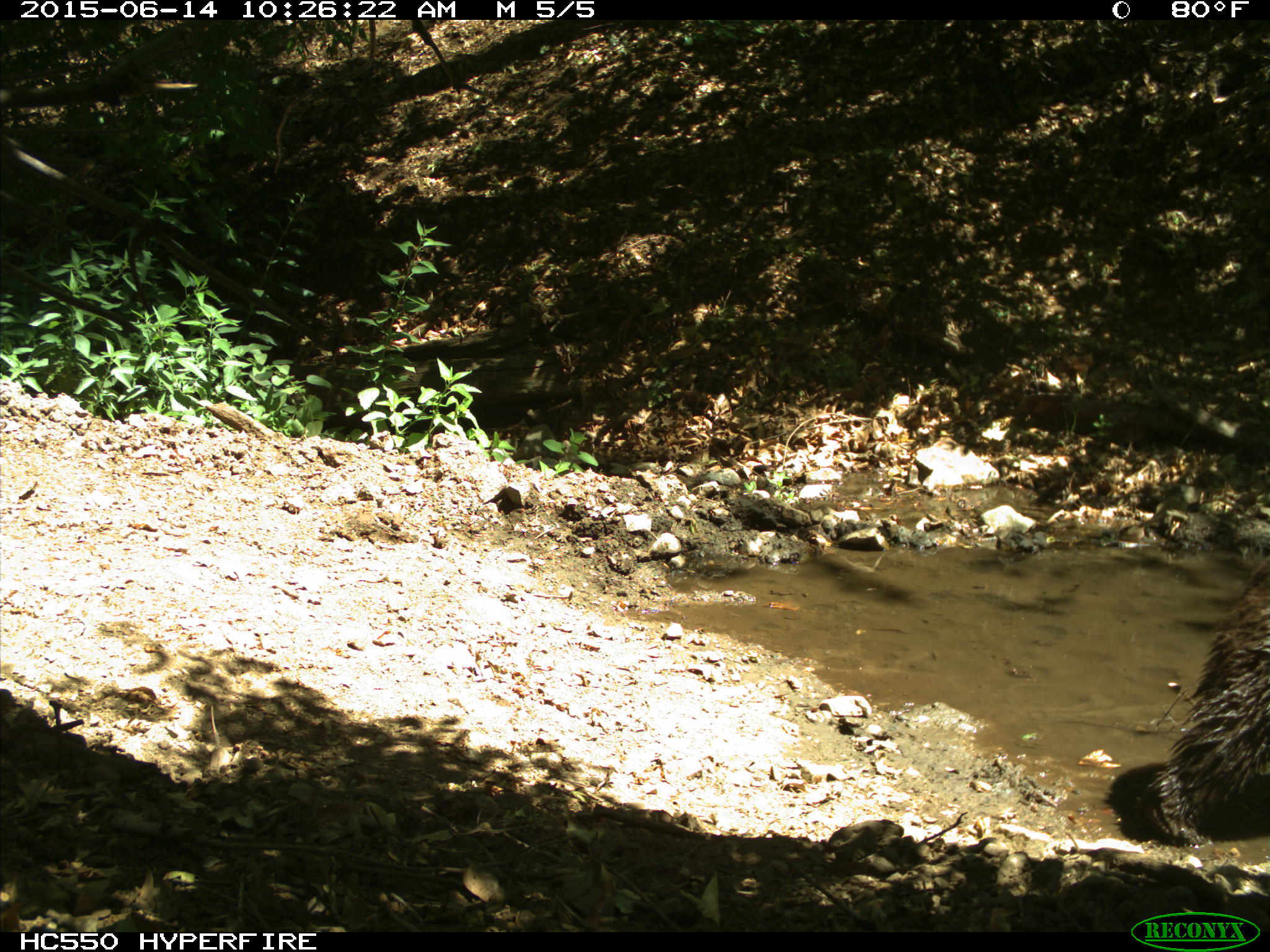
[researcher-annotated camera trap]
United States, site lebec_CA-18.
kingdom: Animalia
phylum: Chordata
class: Mammalia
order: Carnivora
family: Ursidae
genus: Ursus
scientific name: Ursus americanus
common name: american black bear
Ursus americanus (american black bear).